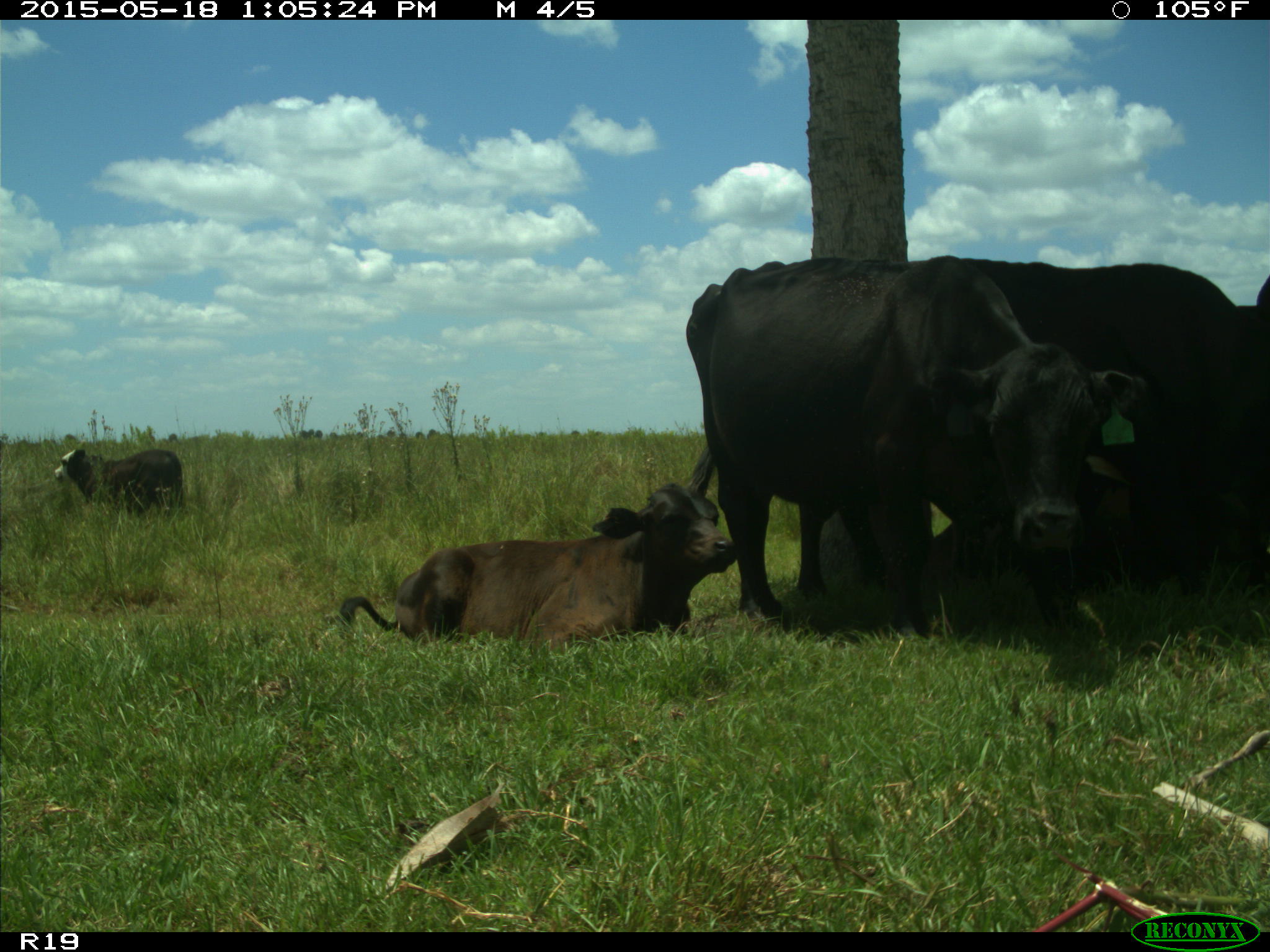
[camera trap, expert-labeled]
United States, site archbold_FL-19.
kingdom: Animalia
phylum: Chordata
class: Mammalia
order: Artiodactyla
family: Bovidae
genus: Bos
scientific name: Bos taurus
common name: domestic cow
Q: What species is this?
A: Bos taurus (domestic cow).